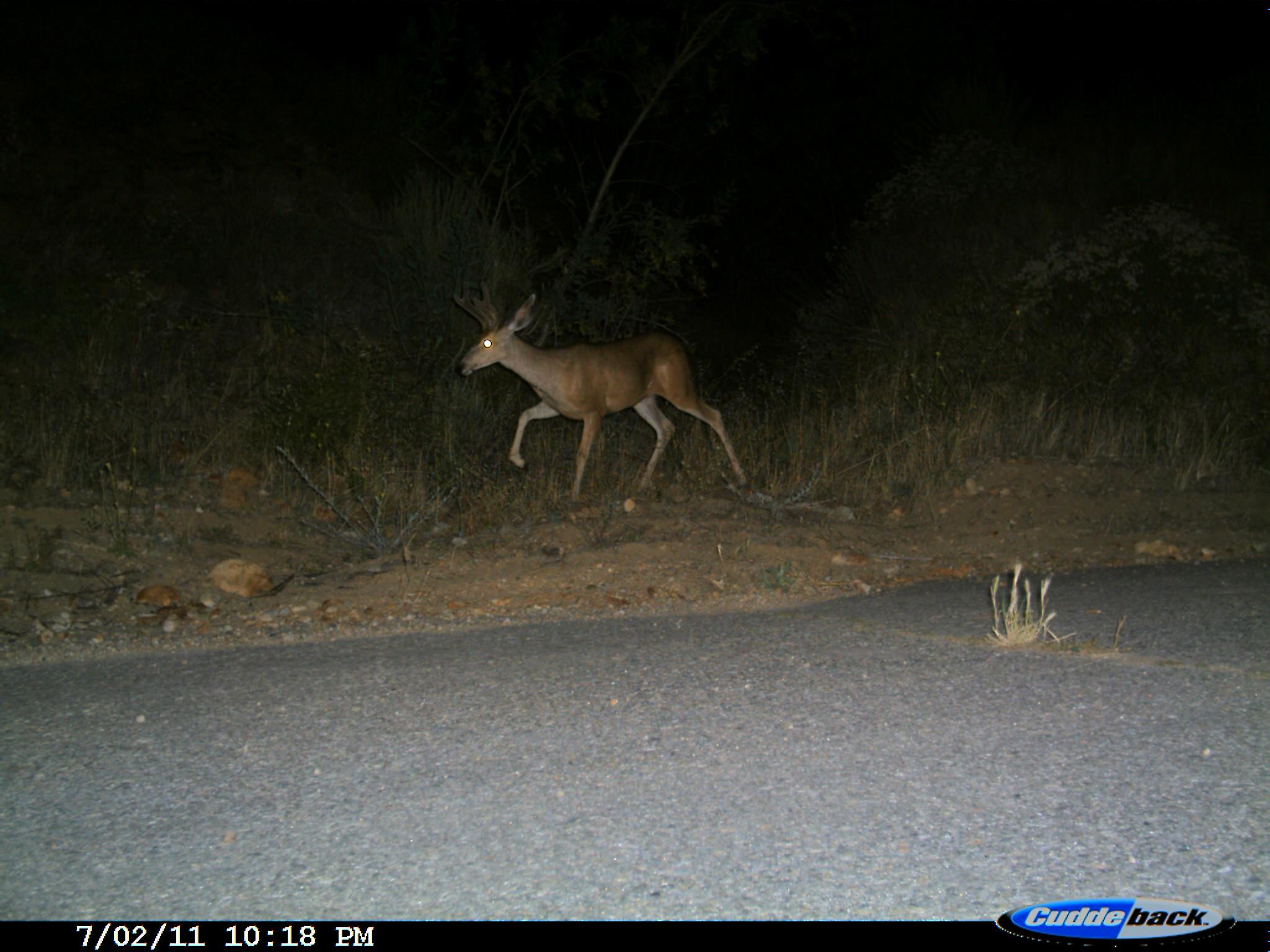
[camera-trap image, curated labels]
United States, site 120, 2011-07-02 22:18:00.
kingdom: Animalia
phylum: Chordata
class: Mammalia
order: Artiodactyla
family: Cervidae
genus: Odocoileus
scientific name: Odocoileus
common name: deer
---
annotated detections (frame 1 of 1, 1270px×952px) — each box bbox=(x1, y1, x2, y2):
deer: bbox=(449, 281, 756, 511)